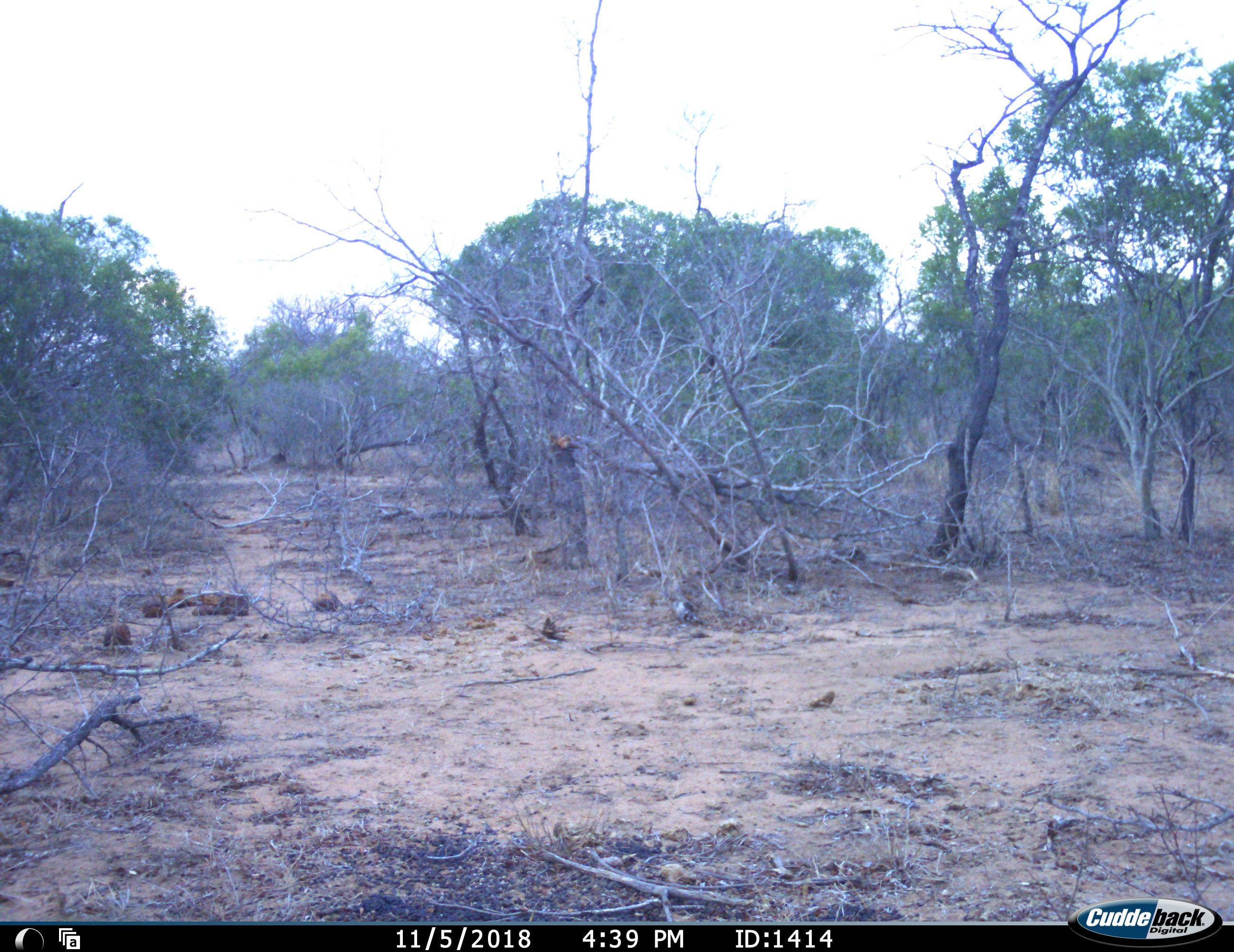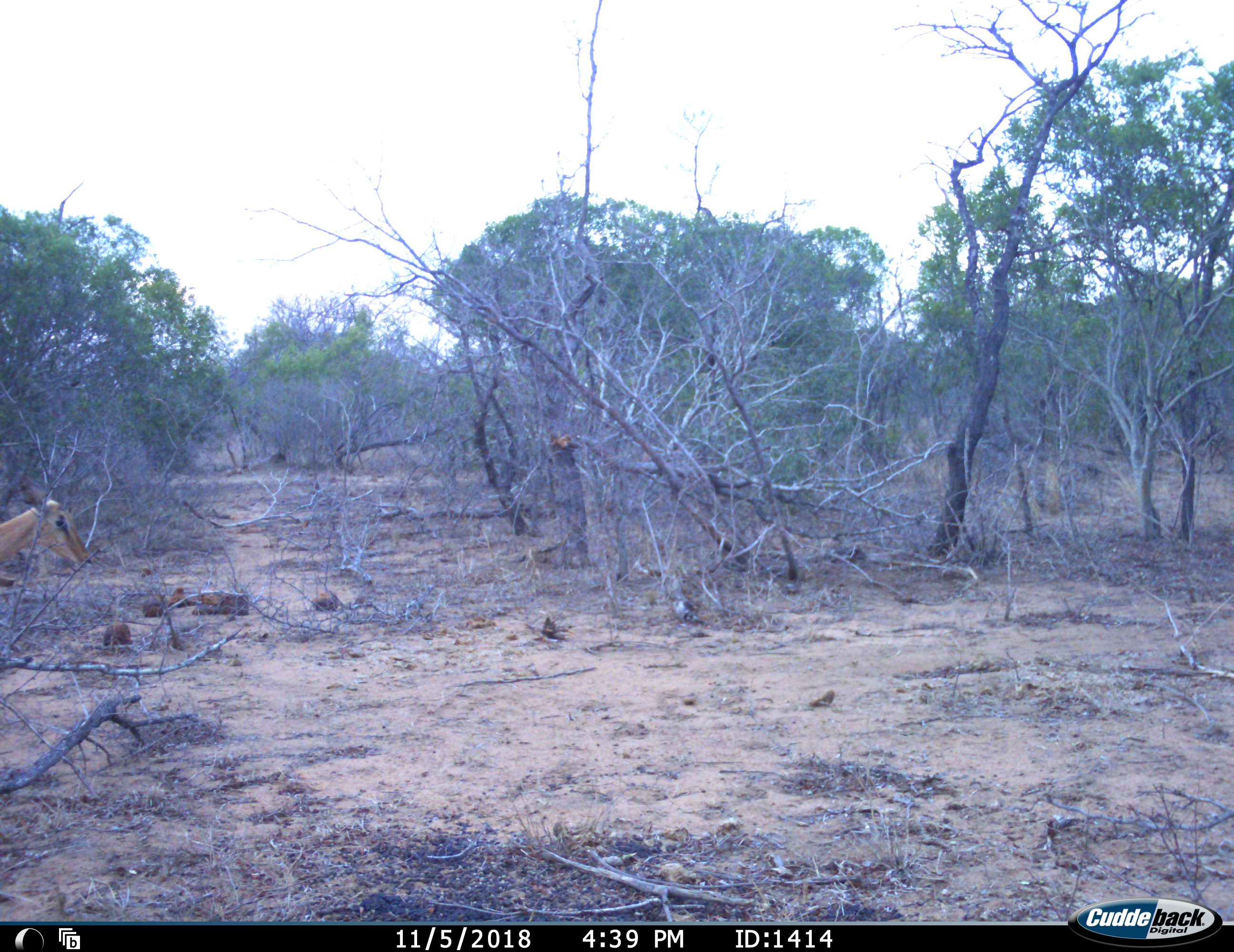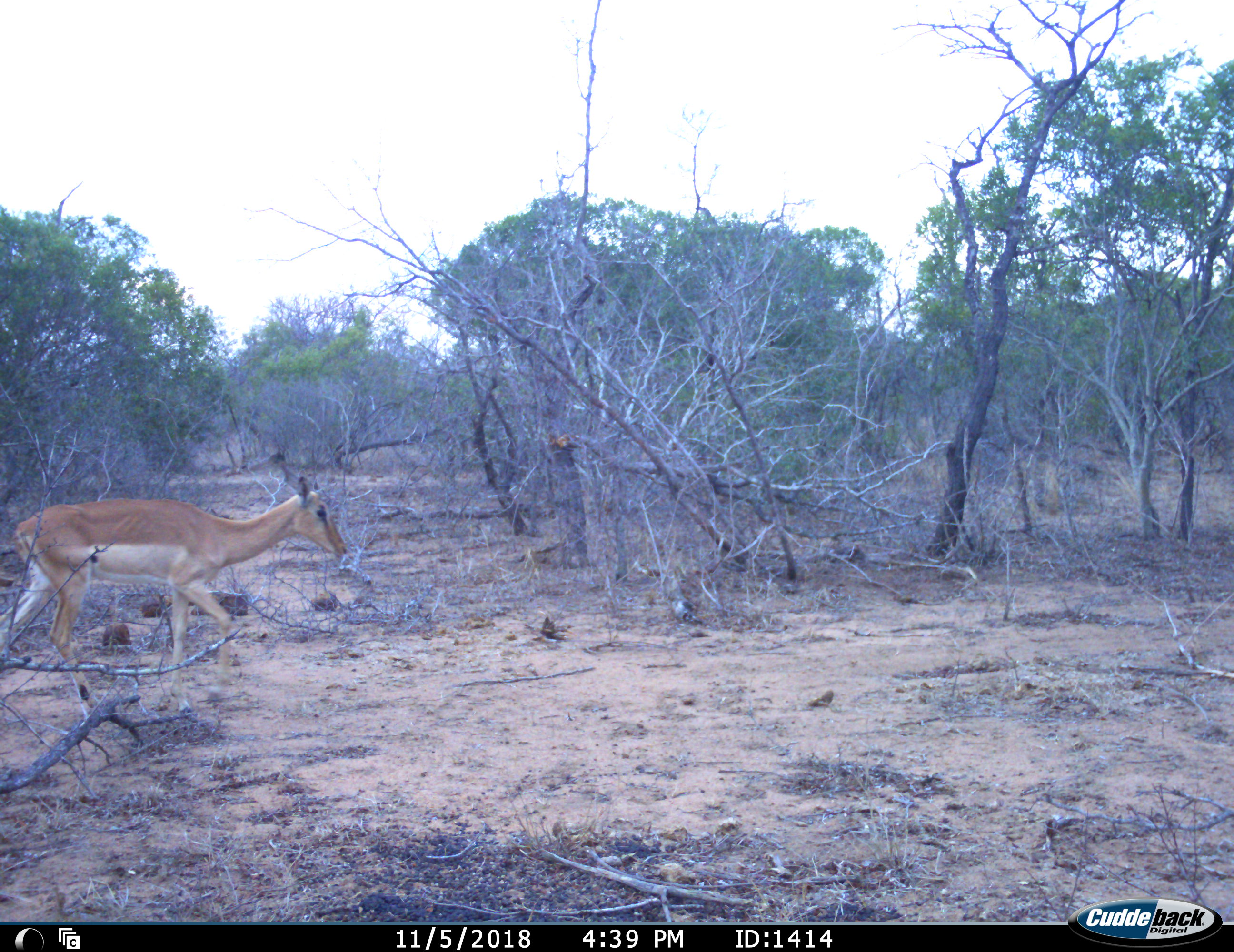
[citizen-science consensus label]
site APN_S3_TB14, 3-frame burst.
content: unidentified animal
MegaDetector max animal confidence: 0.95